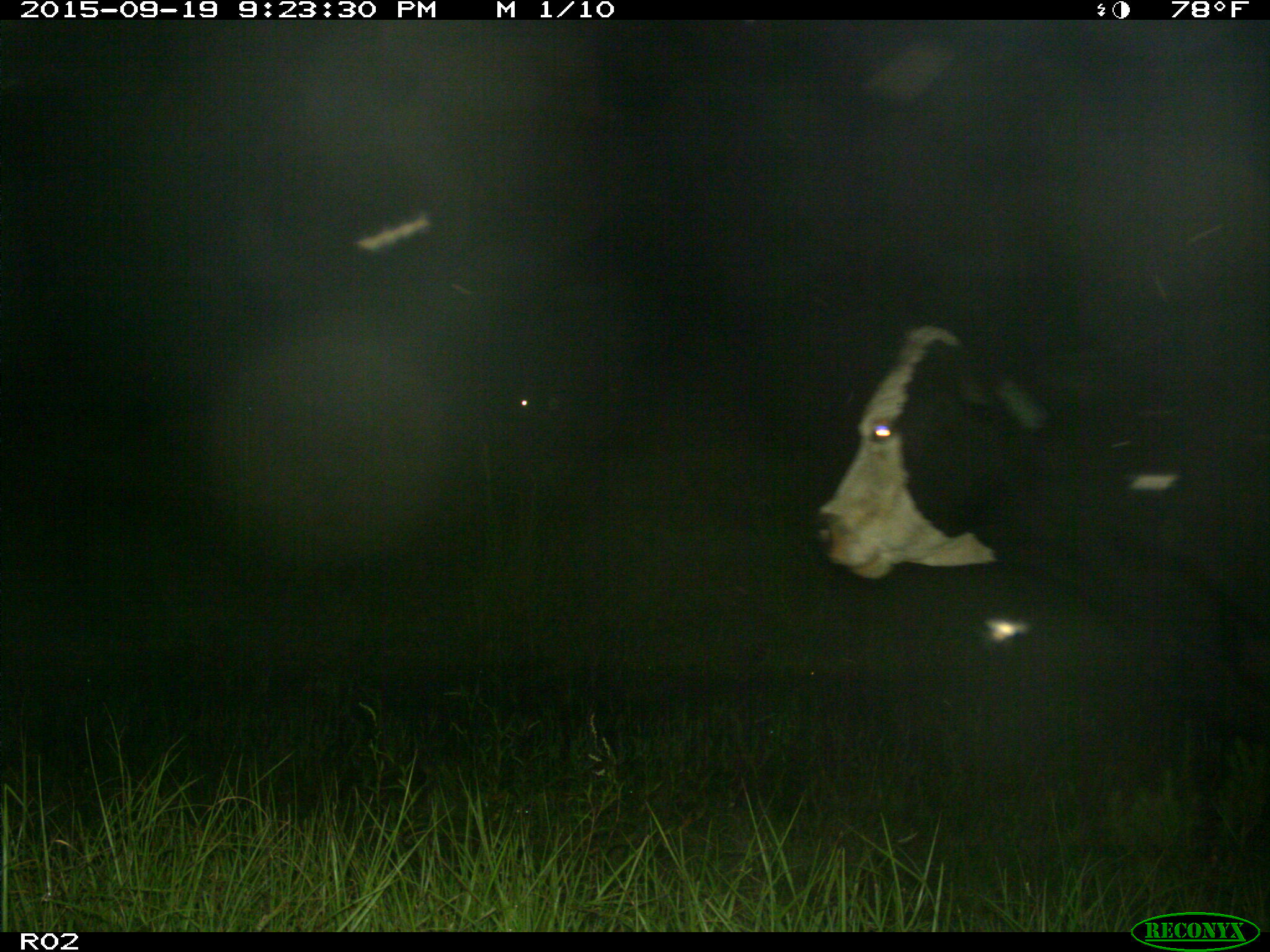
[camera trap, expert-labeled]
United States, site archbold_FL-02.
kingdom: Animalia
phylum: Chordata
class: Mammalia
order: Artiodactyla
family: Bovidae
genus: Bos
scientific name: Bos taurus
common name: domestic cow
Bos taurus (domestic cow).